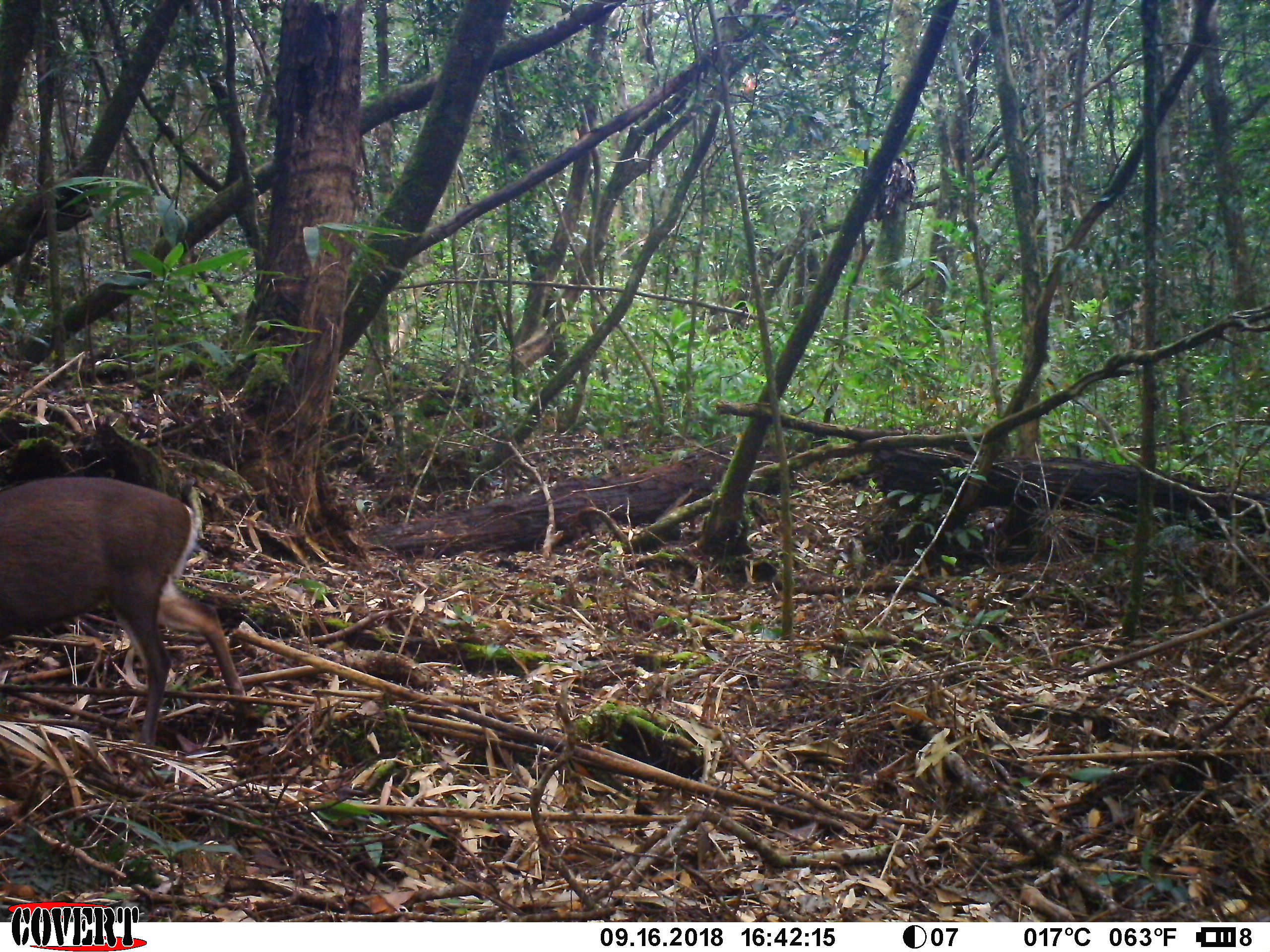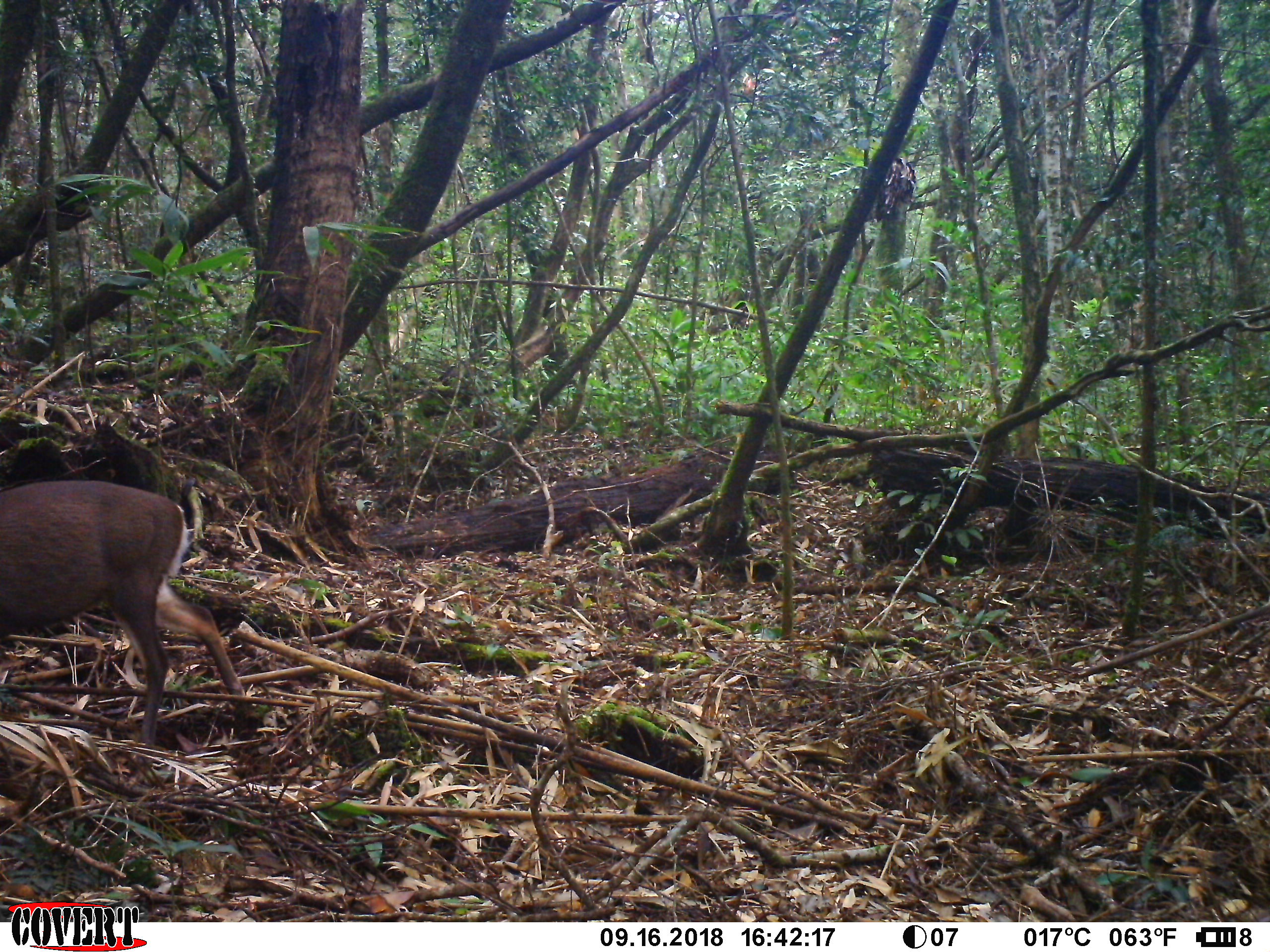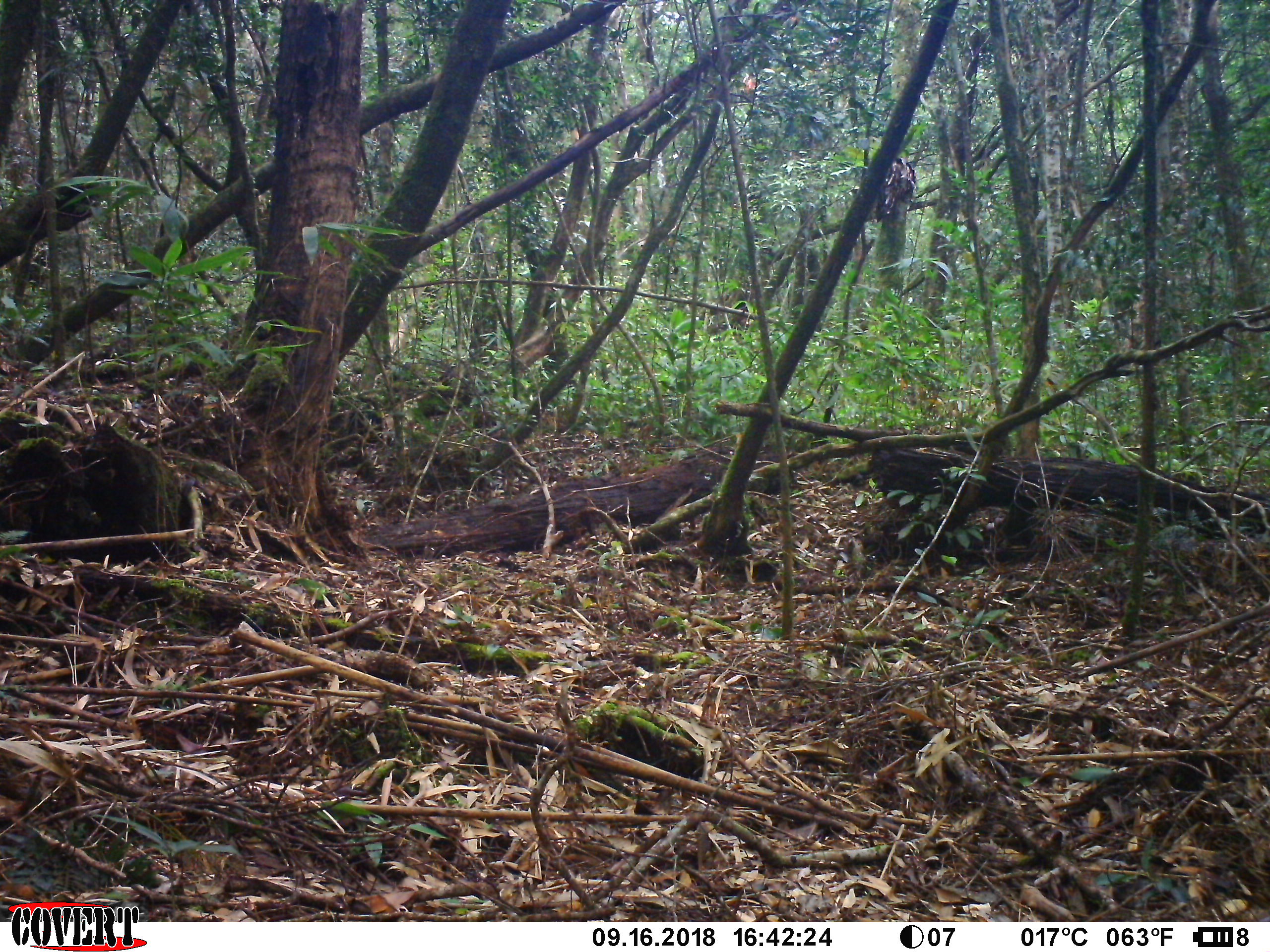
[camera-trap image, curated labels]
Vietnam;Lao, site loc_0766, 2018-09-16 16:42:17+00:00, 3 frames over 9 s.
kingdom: Animalia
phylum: Chordata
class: Mammalia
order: Artiodactyla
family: Cervidae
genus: Muntiacus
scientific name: Muntiacus rooseveltorum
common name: roosevelt's muntjac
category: roosevelts muntjac group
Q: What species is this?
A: Roosevelts muntjac group (roosevelt's muntjac) (Muntiacus rooseveltorum).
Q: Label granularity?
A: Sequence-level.